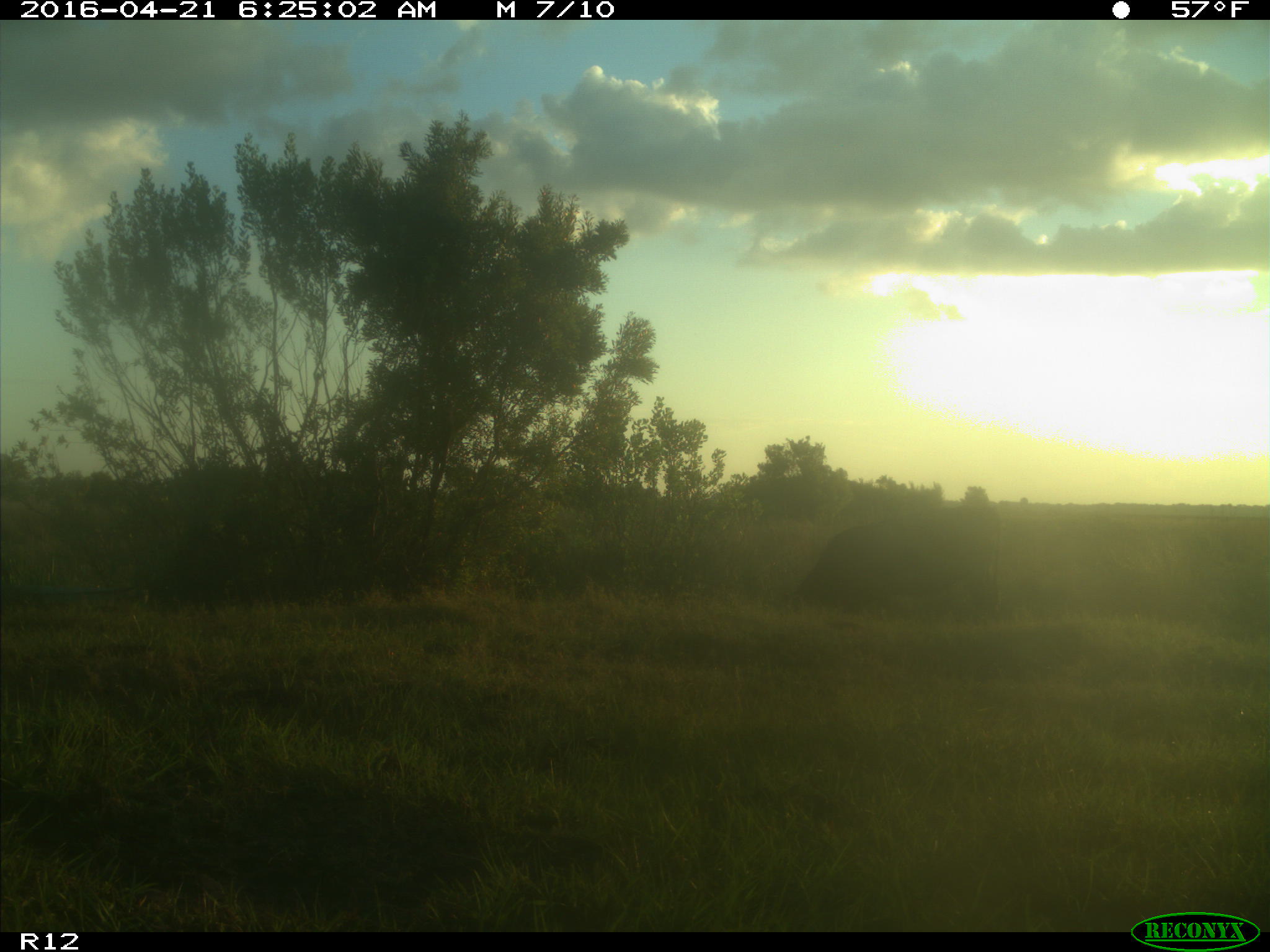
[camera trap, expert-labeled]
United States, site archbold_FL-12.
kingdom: Animalia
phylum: Chordata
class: Mammalia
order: Artiodactyla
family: Bovidae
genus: Bos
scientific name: Bos taurus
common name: domestic cow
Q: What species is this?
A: Bos taurus (domestic cow).